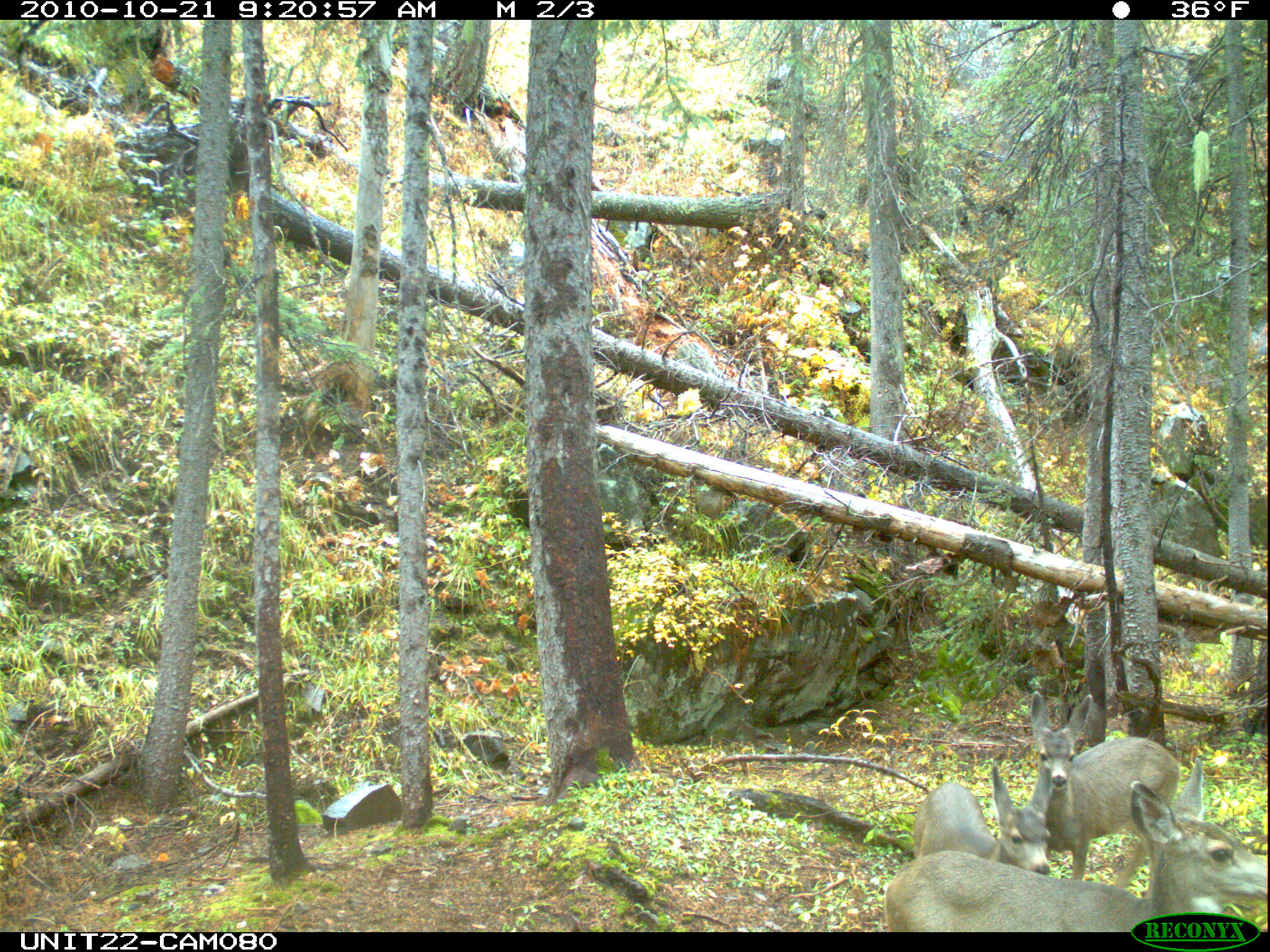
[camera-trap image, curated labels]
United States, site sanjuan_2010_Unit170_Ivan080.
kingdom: Animalia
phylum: Chordata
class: Mammalia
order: Artiodactyla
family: Cervidae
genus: Odocoileus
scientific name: Odocoileus hemionus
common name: mule deer